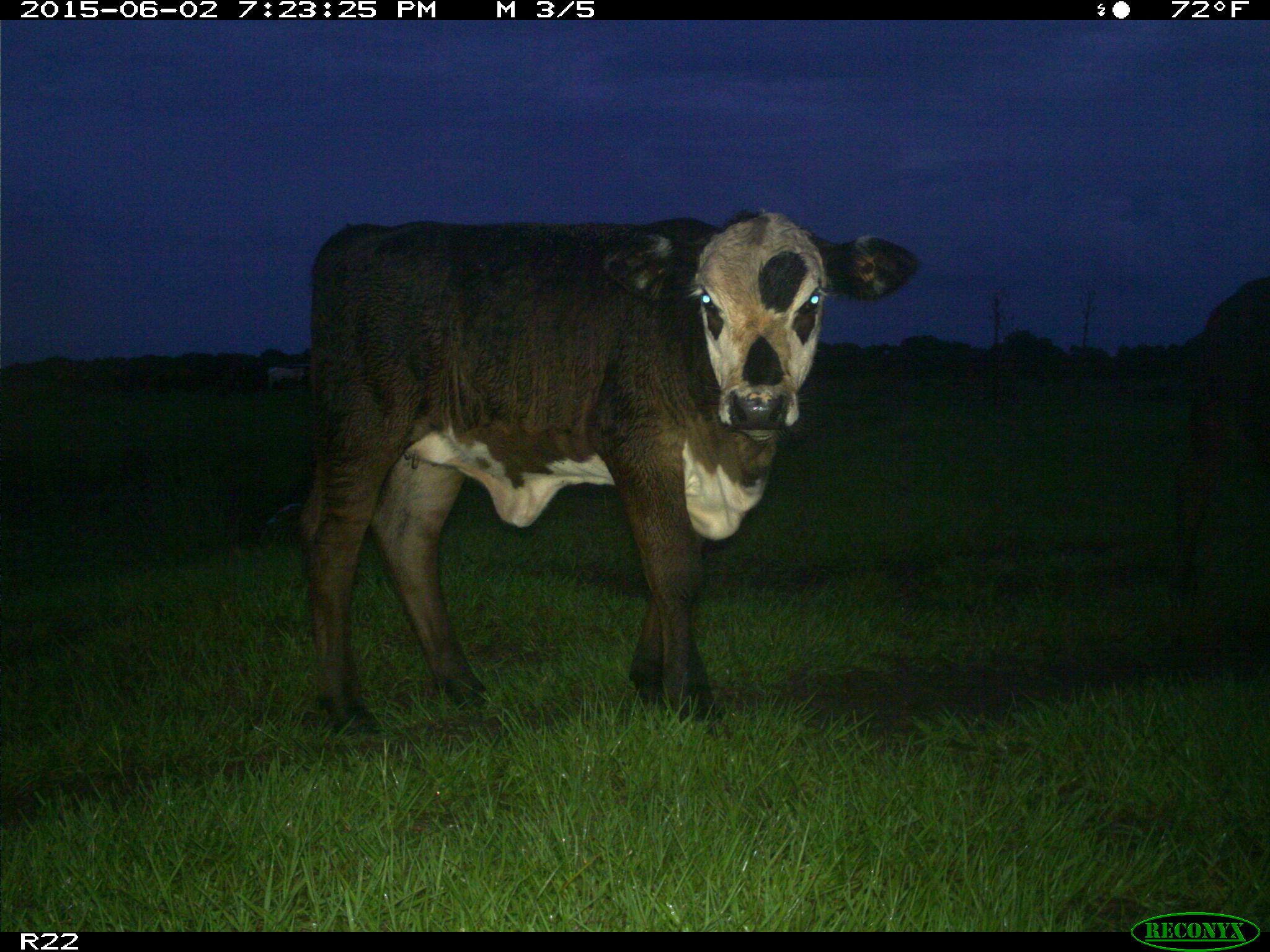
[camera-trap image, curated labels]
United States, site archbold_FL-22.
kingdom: Animalia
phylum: Chordata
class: Mammalia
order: Artiodactyla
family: Bovidae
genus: Bos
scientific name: Bos taurus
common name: domestic cow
Bos taurus (domestic cow).